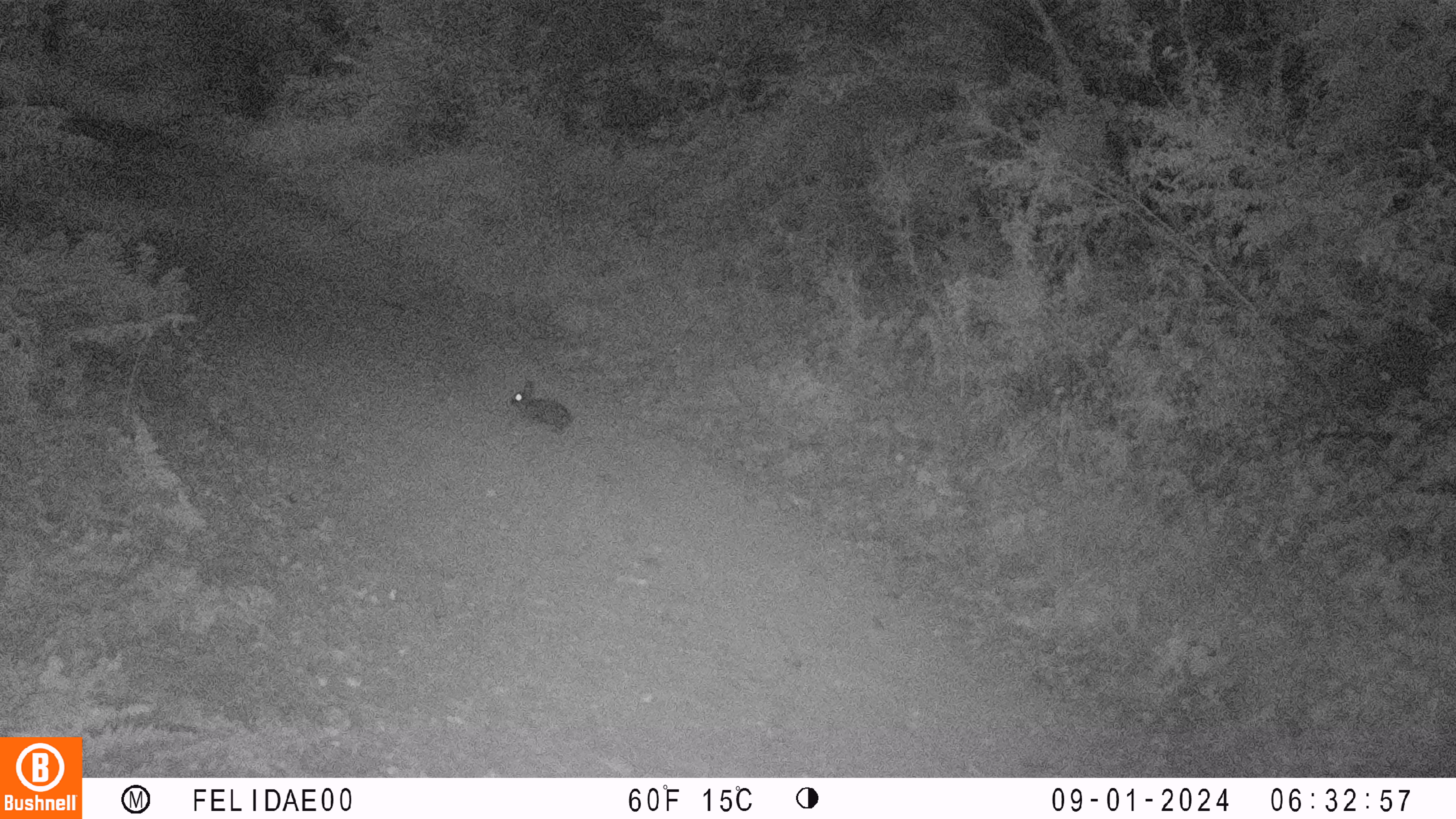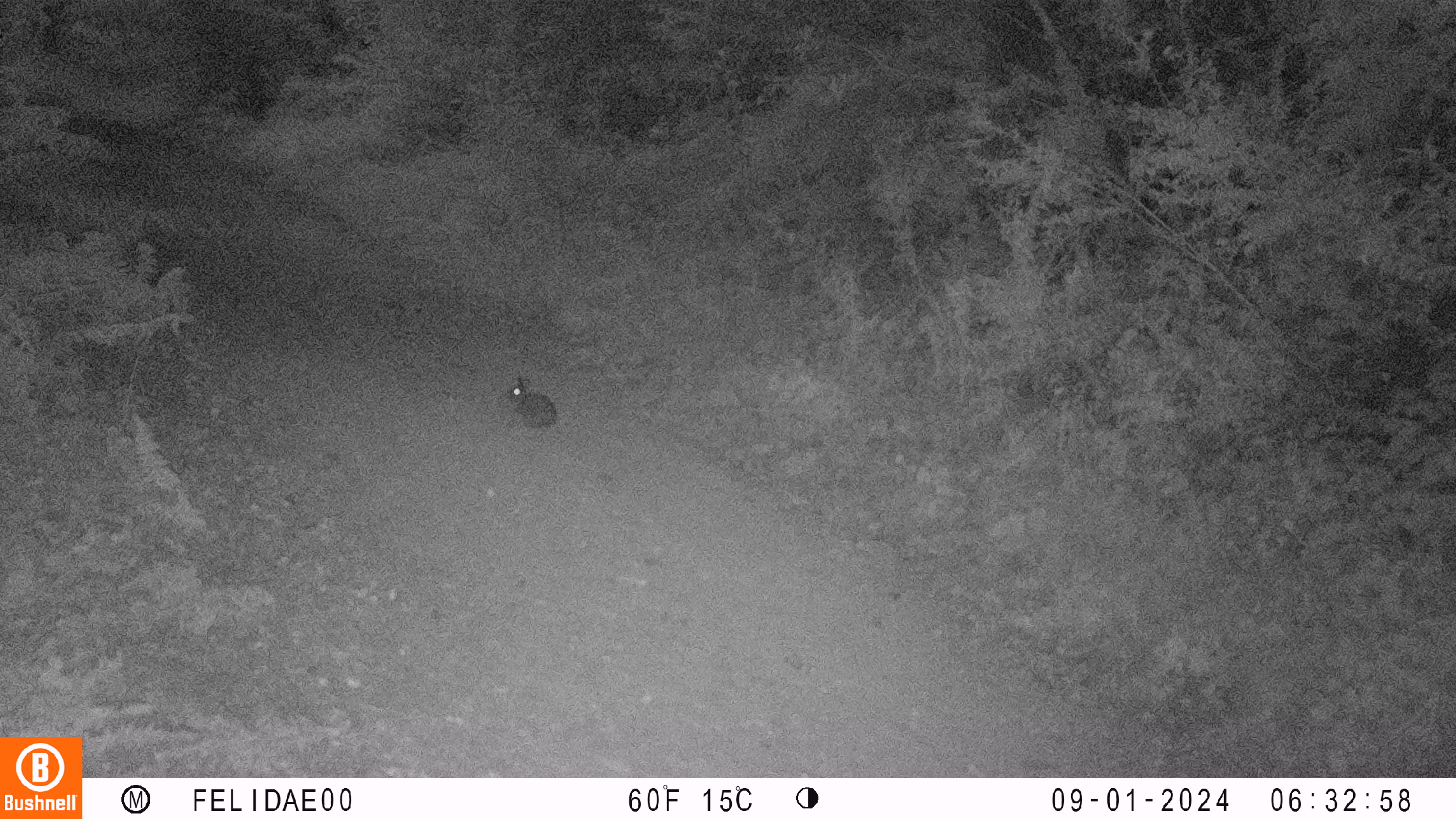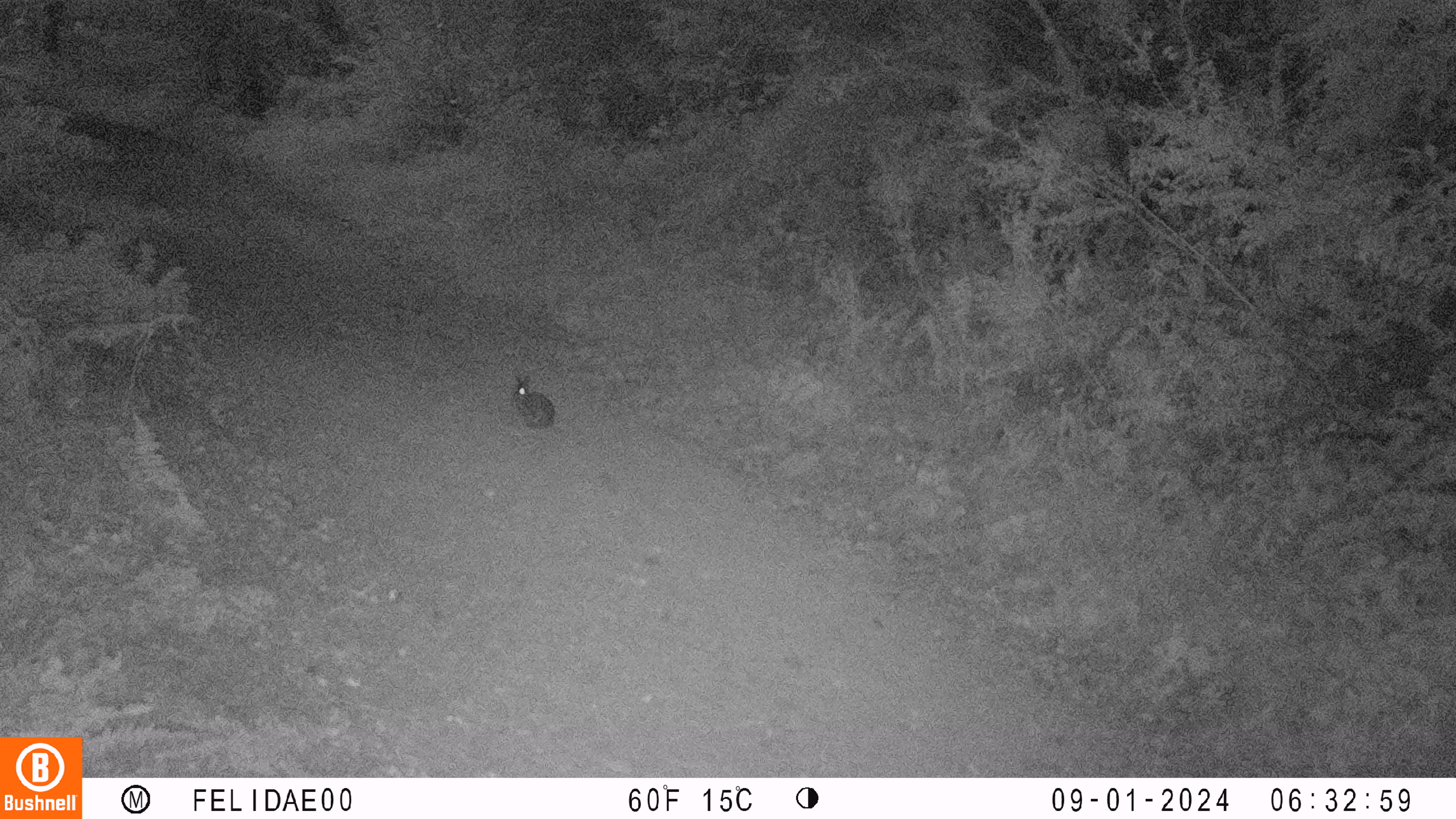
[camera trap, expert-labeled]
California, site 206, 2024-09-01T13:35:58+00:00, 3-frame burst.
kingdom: Animalia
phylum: Chordata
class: Mammalia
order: Lagomorpha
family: Leporidae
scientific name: Leporidae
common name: rabbit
Rabbit (Leporidae).